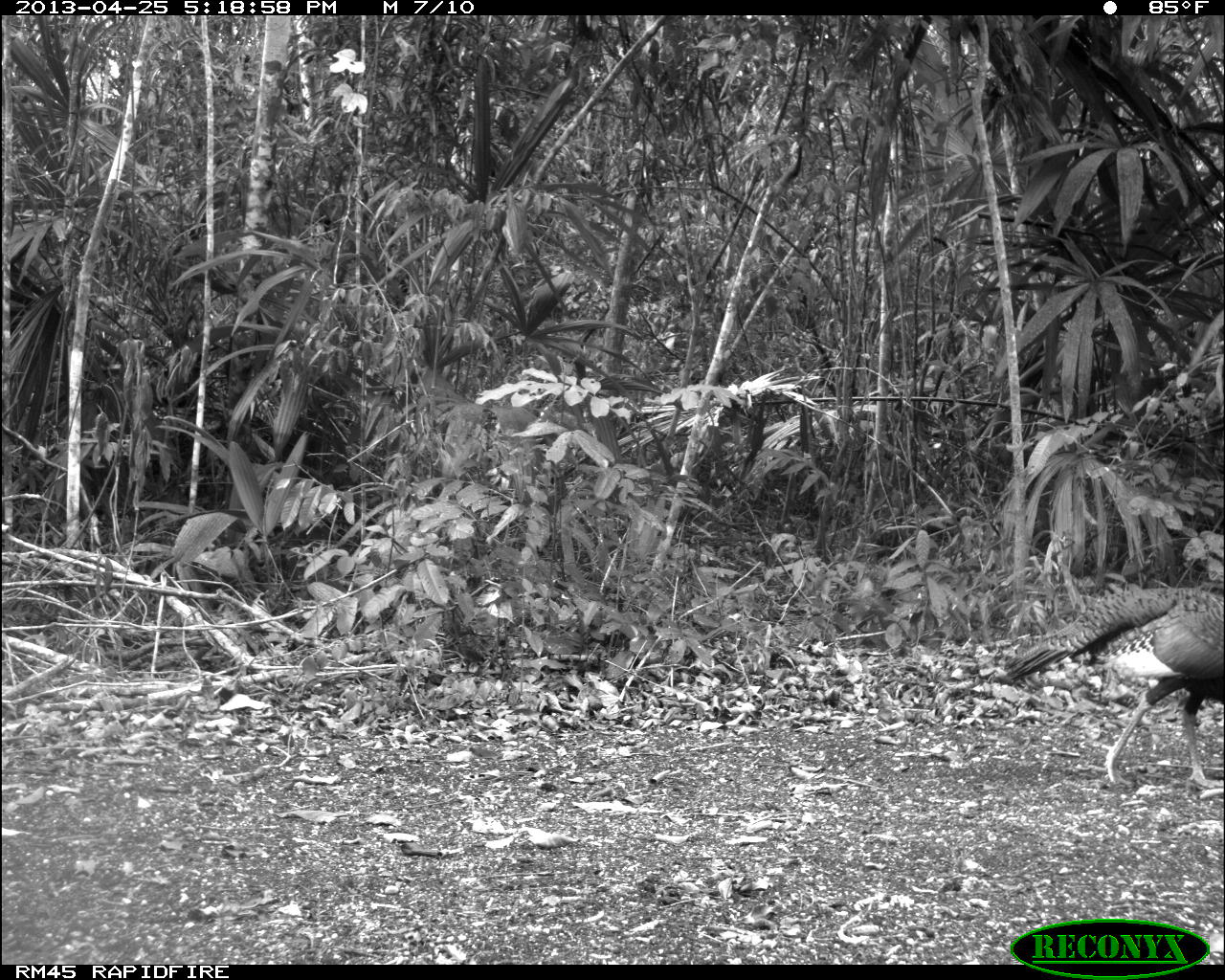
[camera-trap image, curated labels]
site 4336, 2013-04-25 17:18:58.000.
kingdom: Animalia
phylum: Chordata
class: Aves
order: Galliformes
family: Phasianidae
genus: Meleagris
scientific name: Meleagris ocellata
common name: ocellated turkey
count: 1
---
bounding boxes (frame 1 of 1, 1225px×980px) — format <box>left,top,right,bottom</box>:
meleagris ocellata: <box>1001,584,1225,787</box>